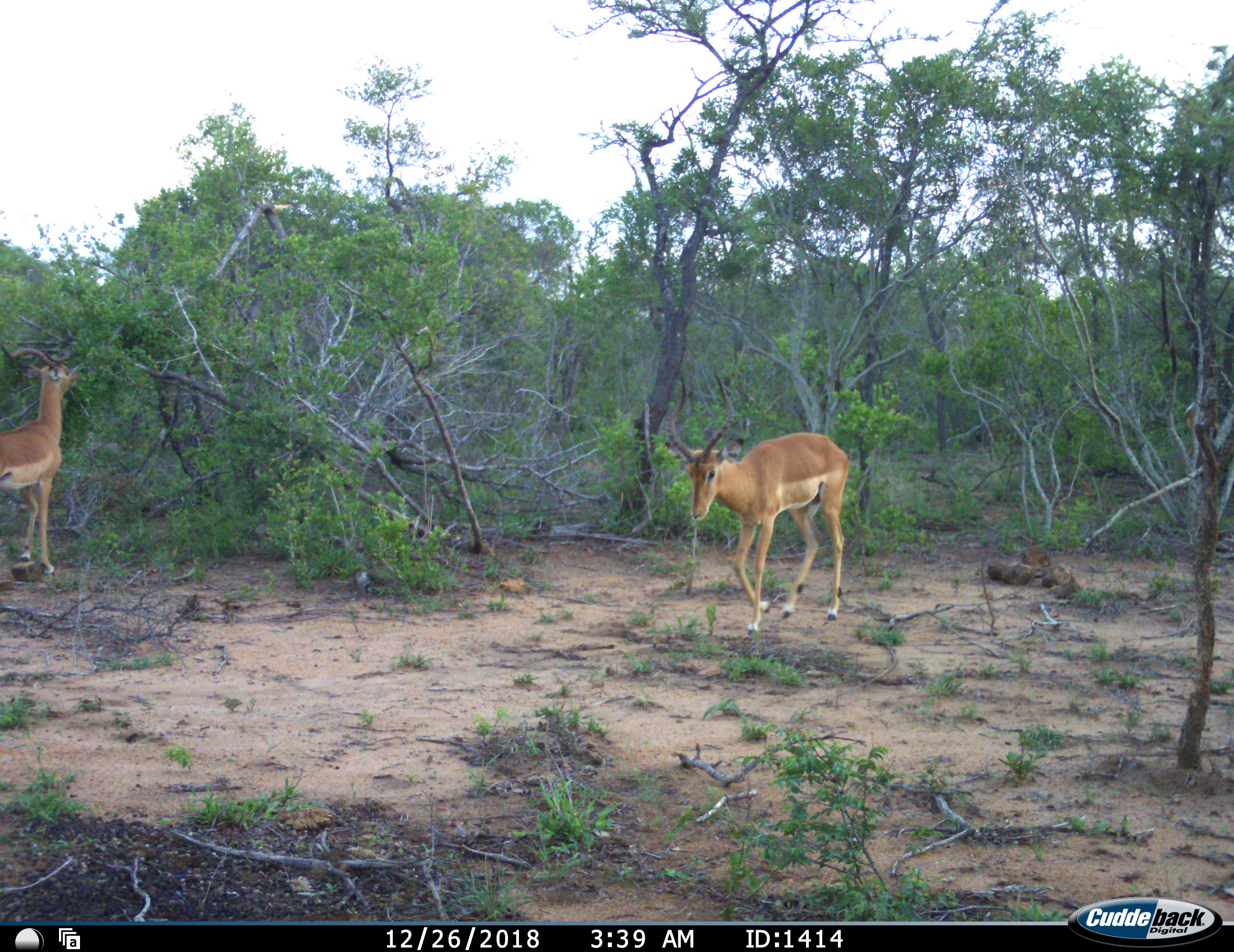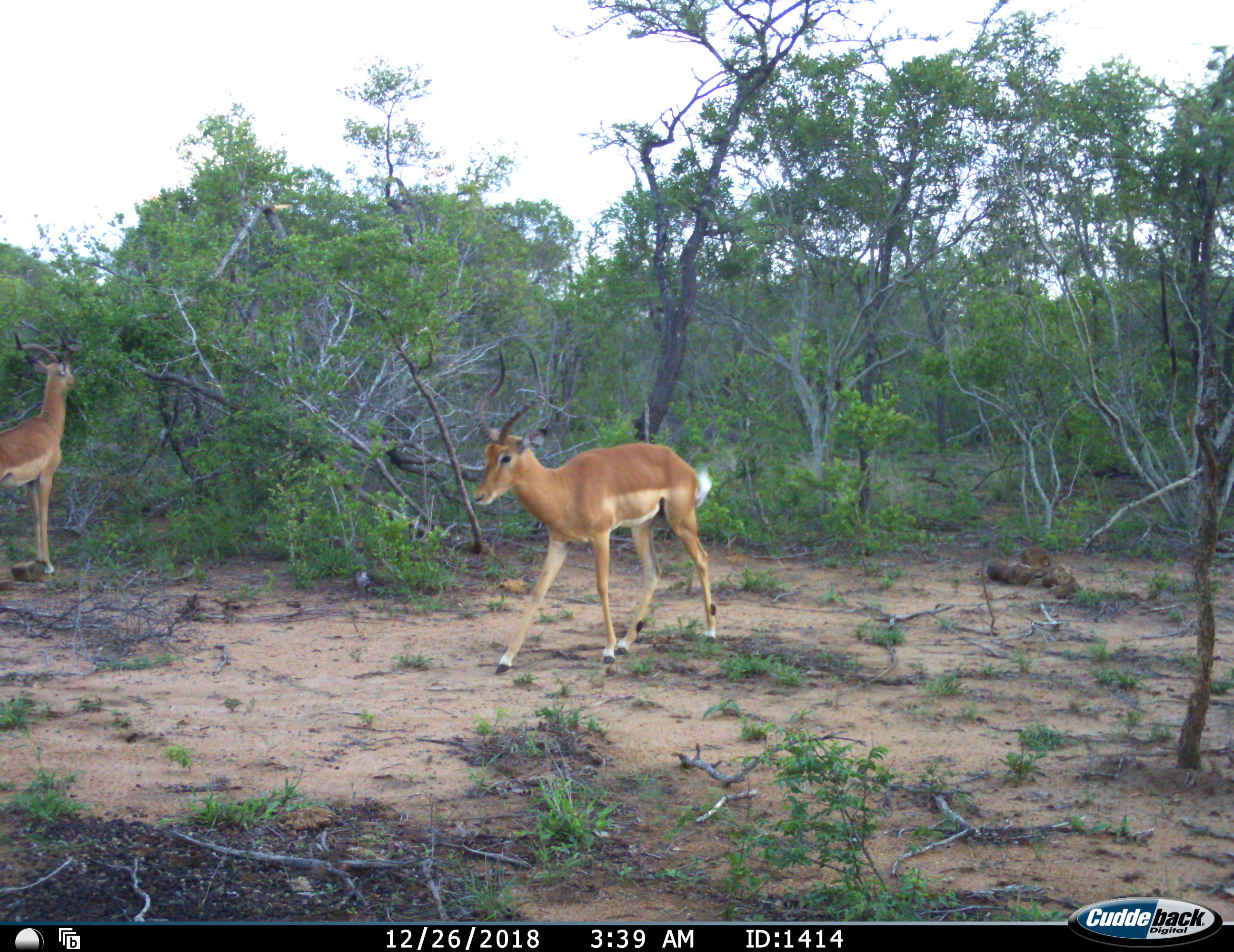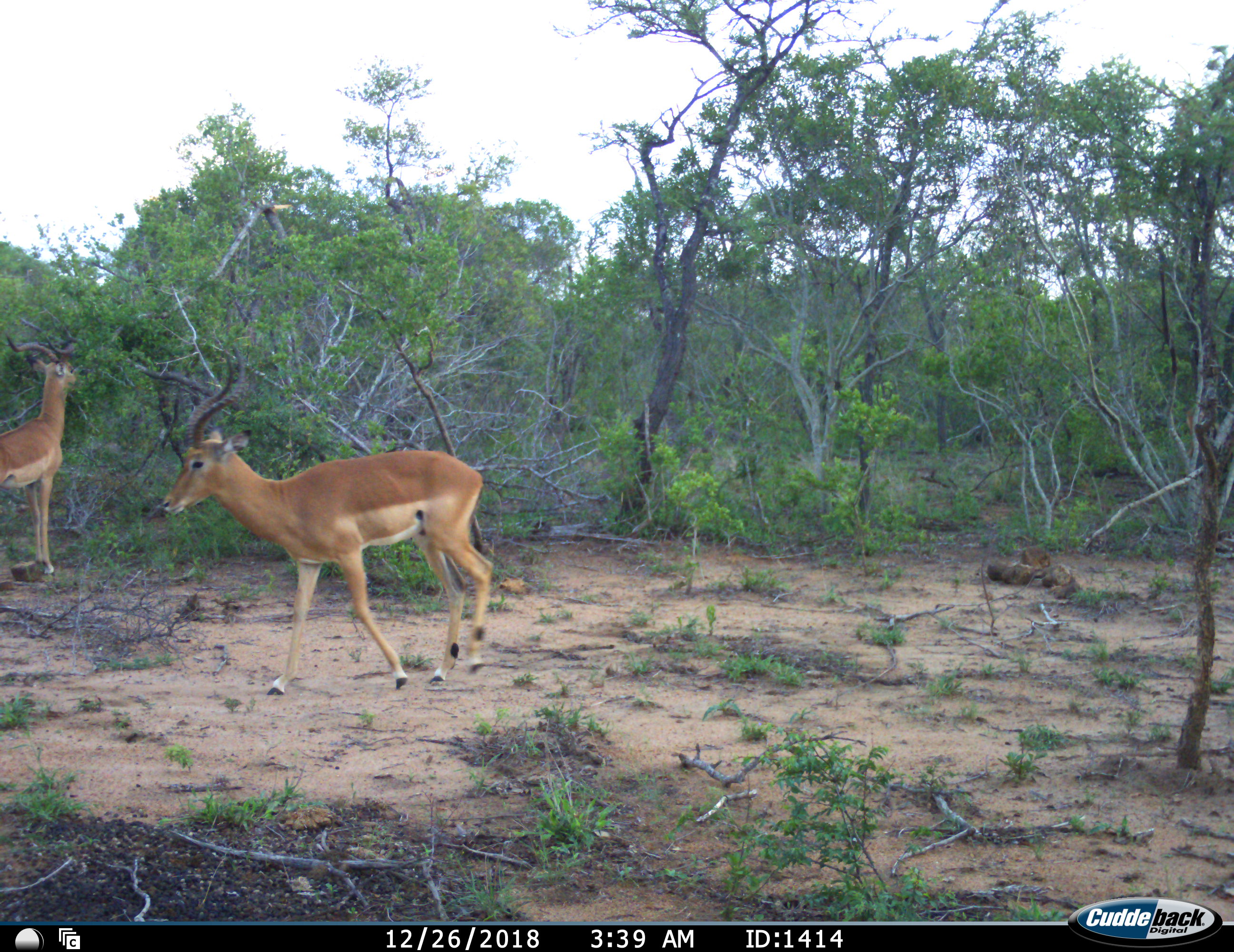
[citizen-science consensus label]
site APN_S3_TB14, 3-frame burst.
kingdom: Animalia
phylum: Chordata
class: Mammalia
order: Artiodactyla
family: Bovidae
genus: Aepyceros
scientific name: Aepyceros melampus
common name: impala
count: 2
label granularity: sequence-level